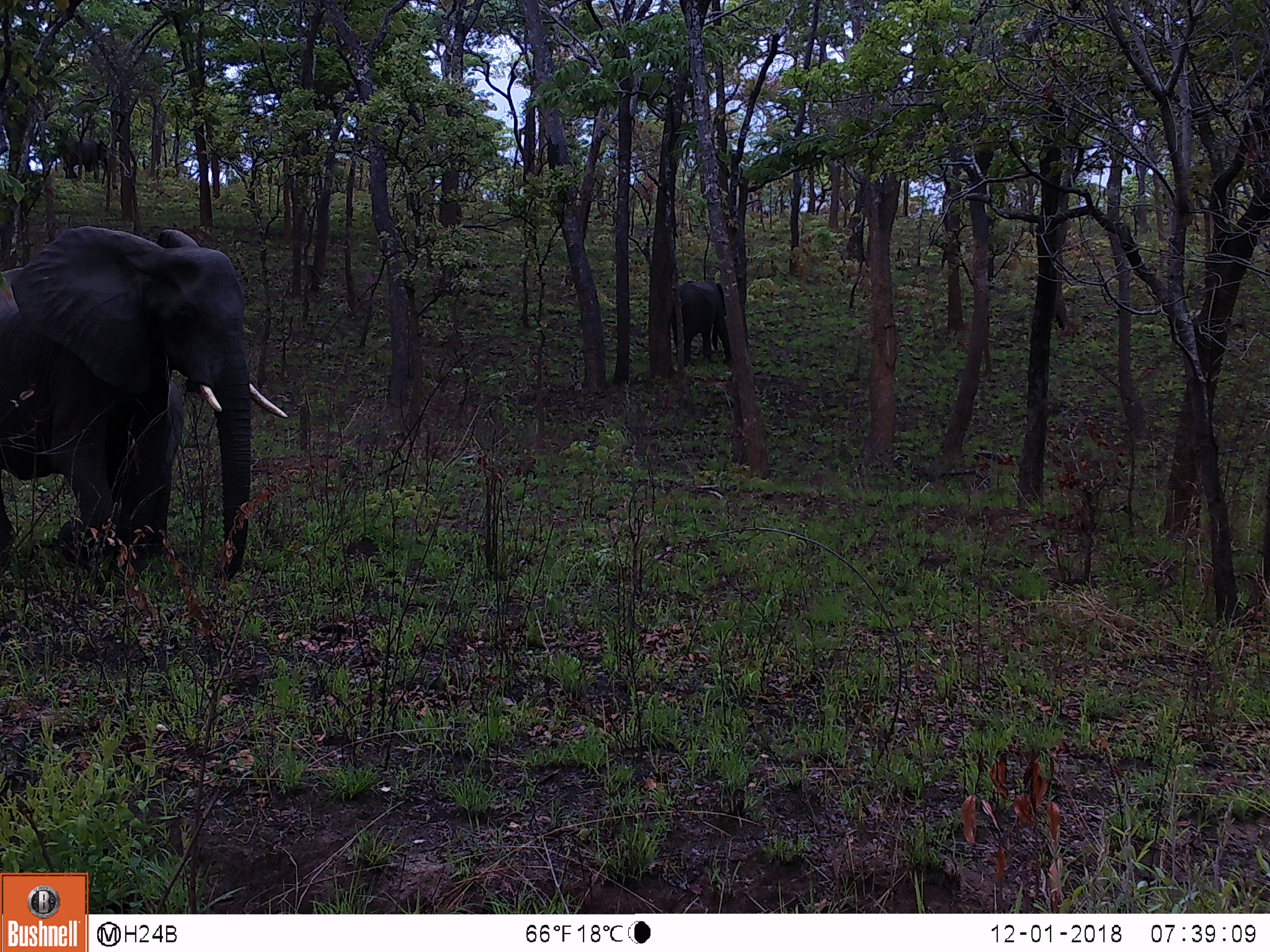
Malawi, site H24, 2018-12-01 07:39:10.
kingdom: Animalia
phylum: Chordata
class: Mammalia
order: Proboscidea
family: Elephantidae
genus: Loxodonta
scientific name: Loxodonta africana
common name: african savanna elephant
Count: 2.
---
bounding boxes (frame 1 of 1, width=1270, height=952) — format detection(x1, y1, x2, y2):
african savanna elephant: detection(0, 224, 288, 579); detection(666, 276, 730, 367)